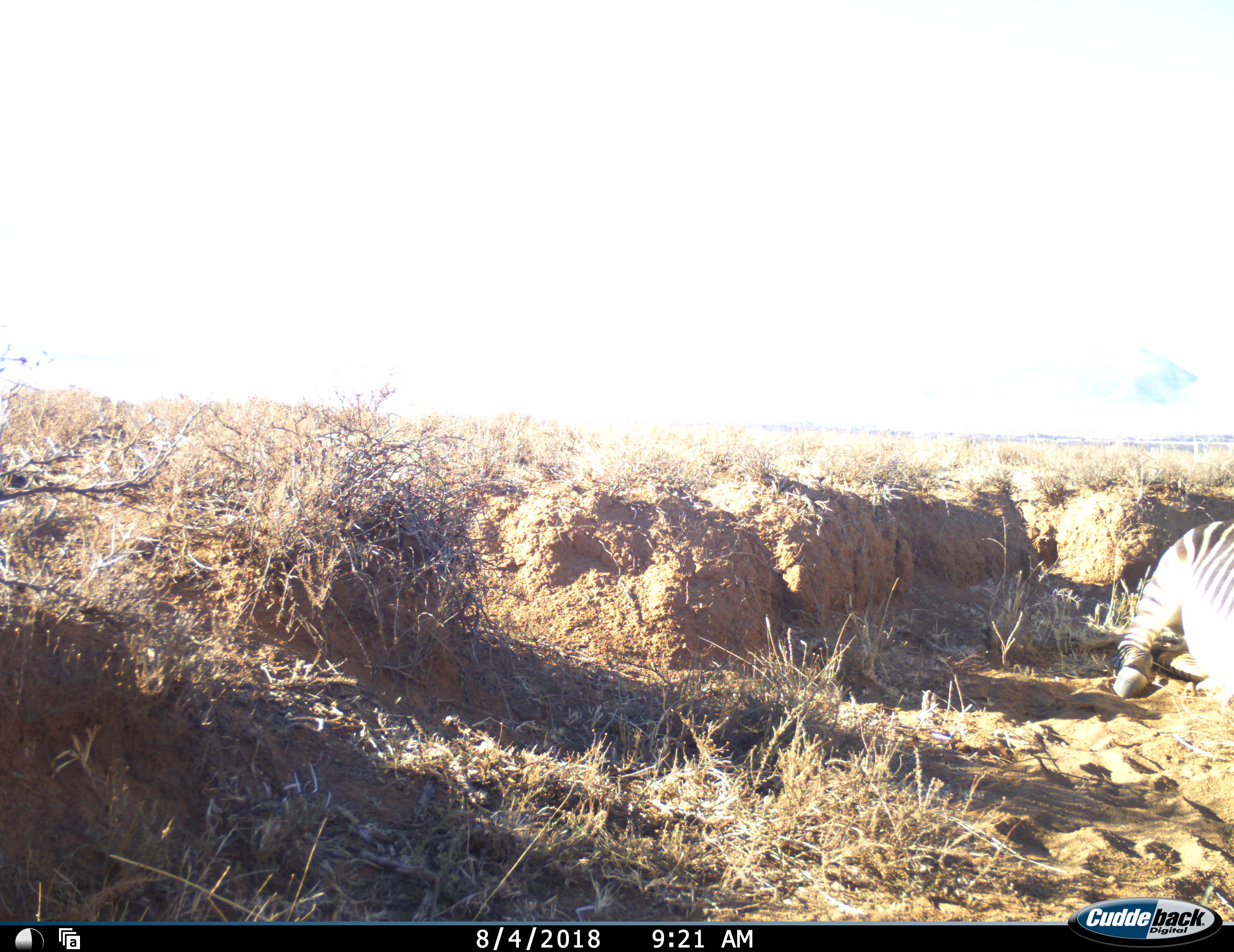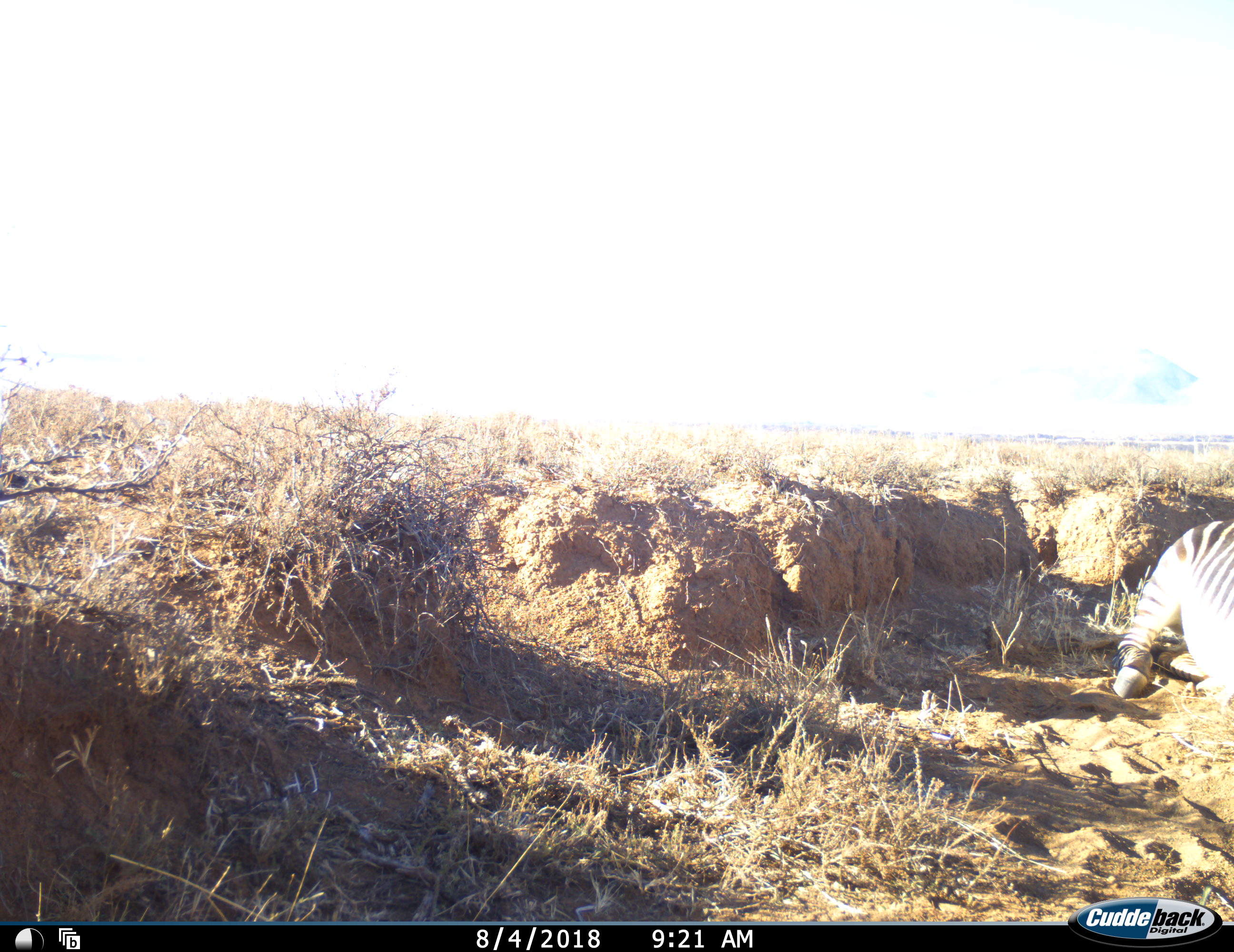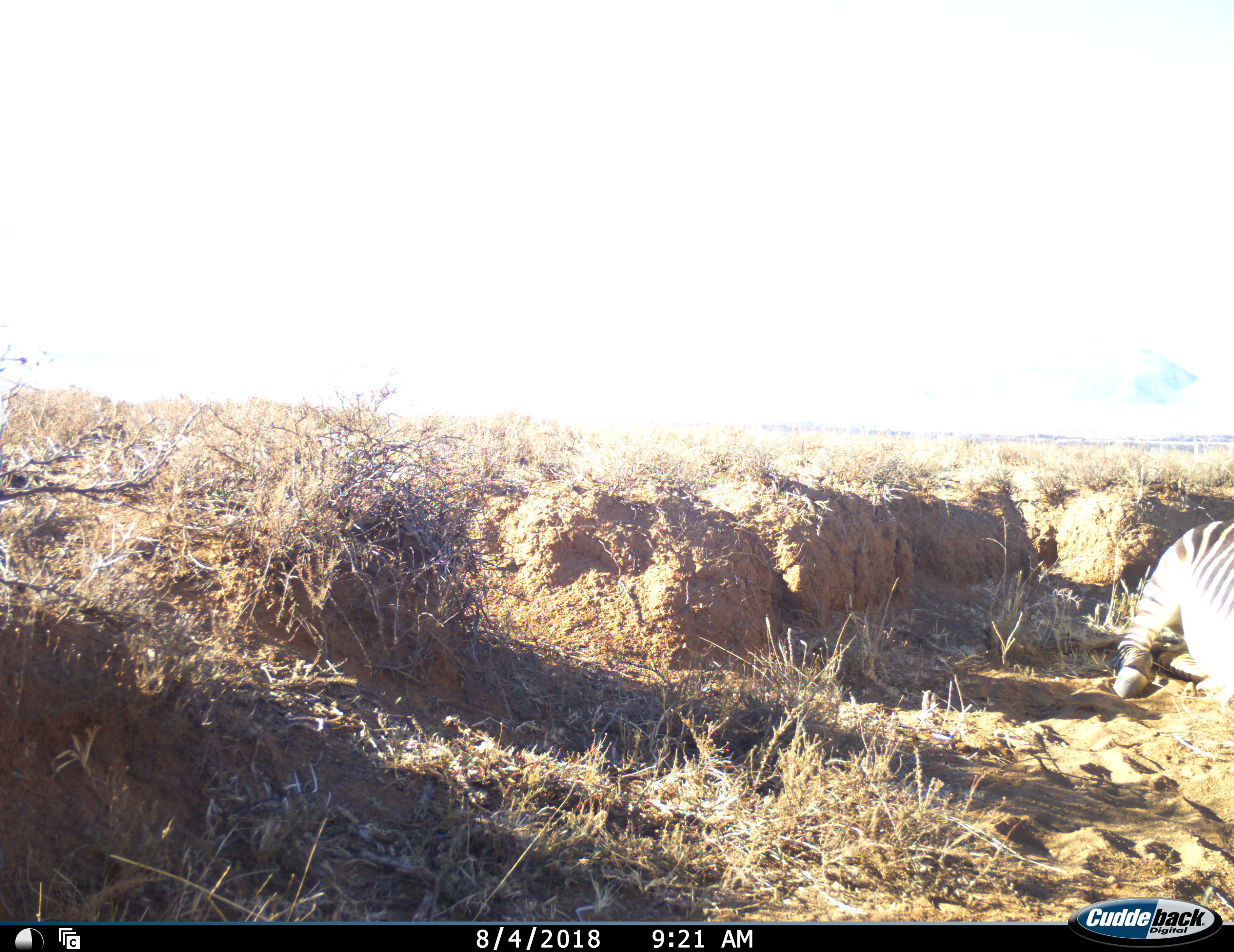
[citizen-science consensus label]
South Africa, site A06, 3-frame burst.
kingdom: Animalia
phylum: Chordata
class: Mammalia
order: Perissodactyla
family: Equidae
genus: Equus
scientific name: Equus zebra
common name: mountain zebra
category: zebramountain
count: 1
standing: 0%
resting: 80%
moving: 20%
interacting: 0%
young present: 0%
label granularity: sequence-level